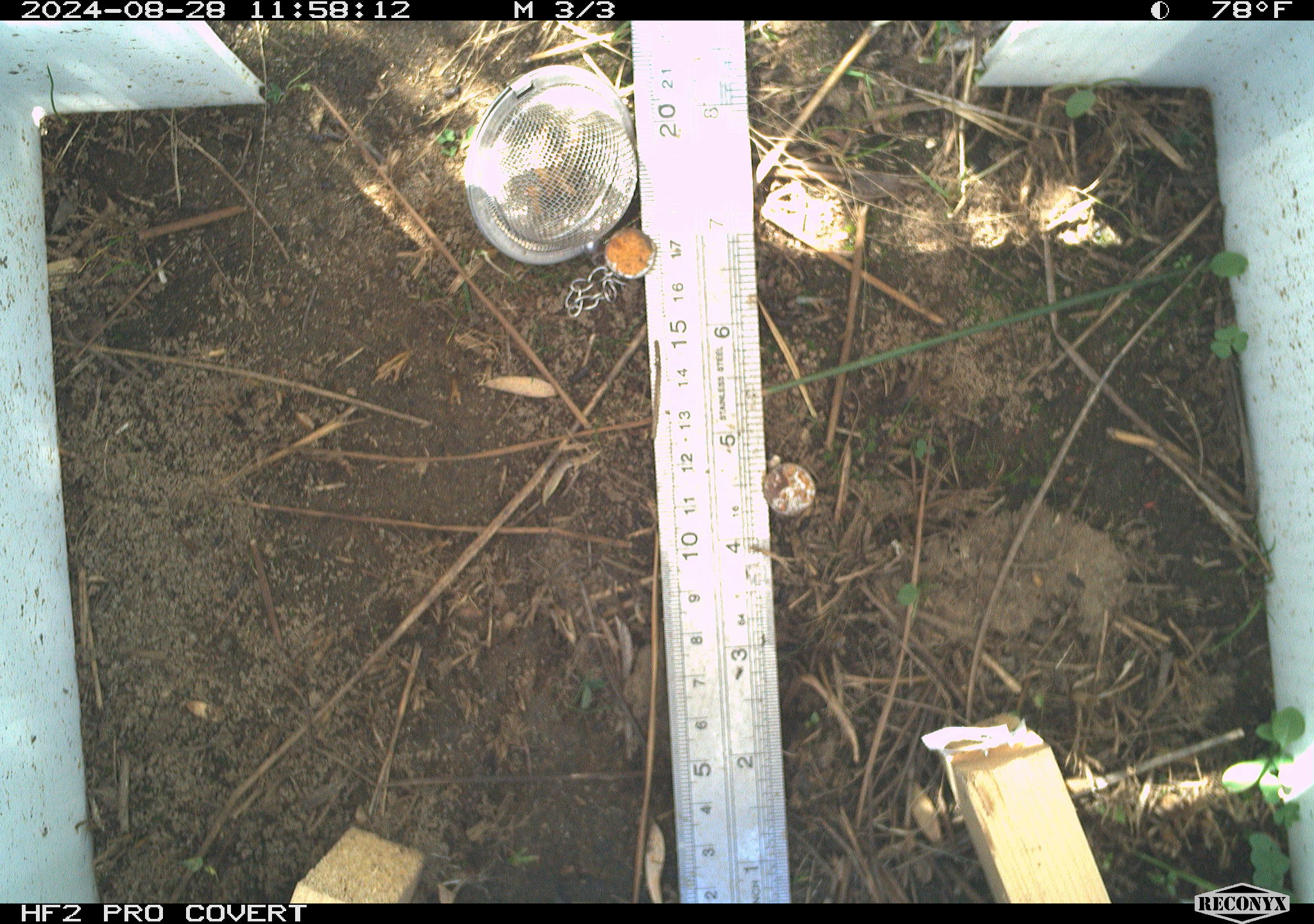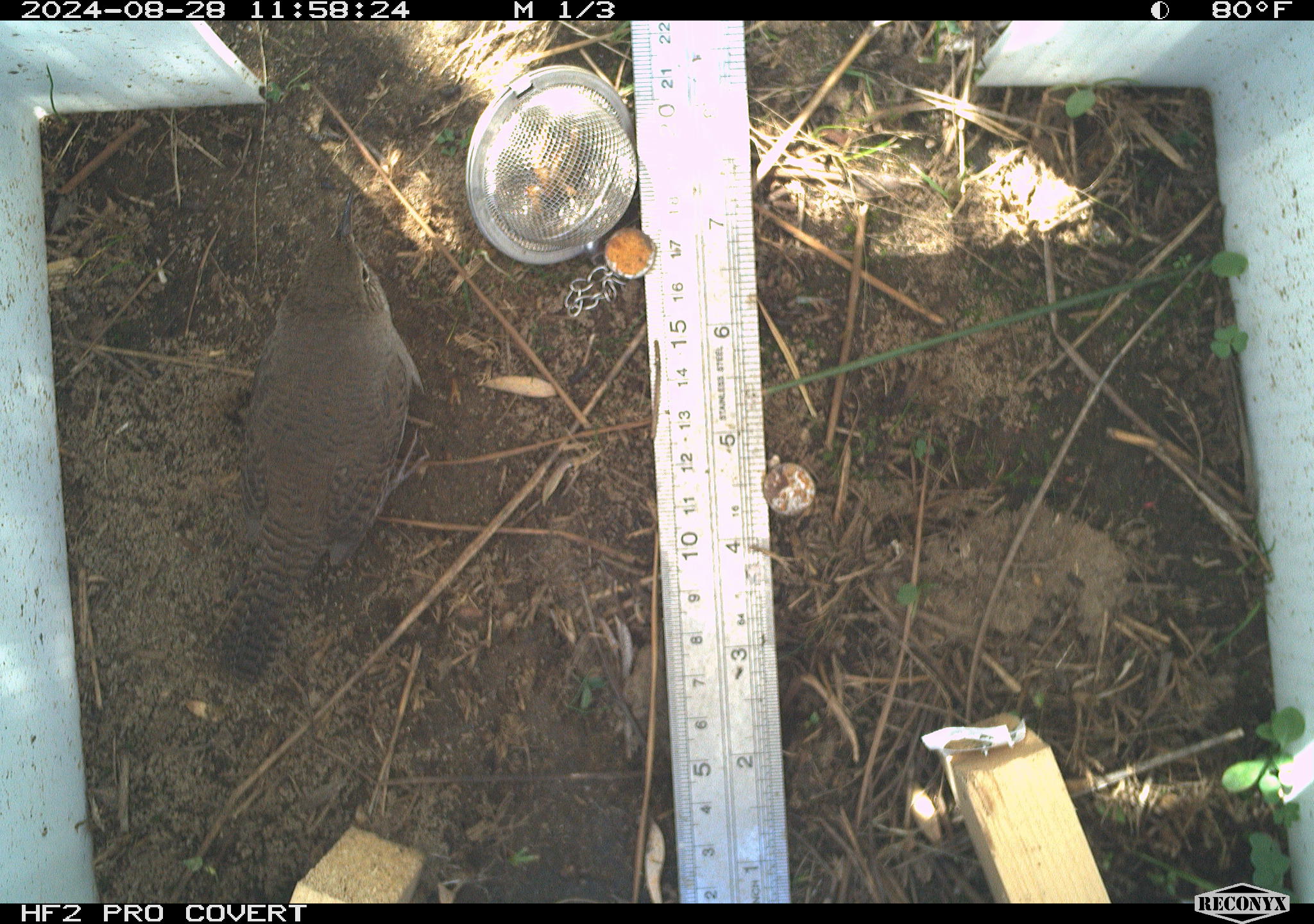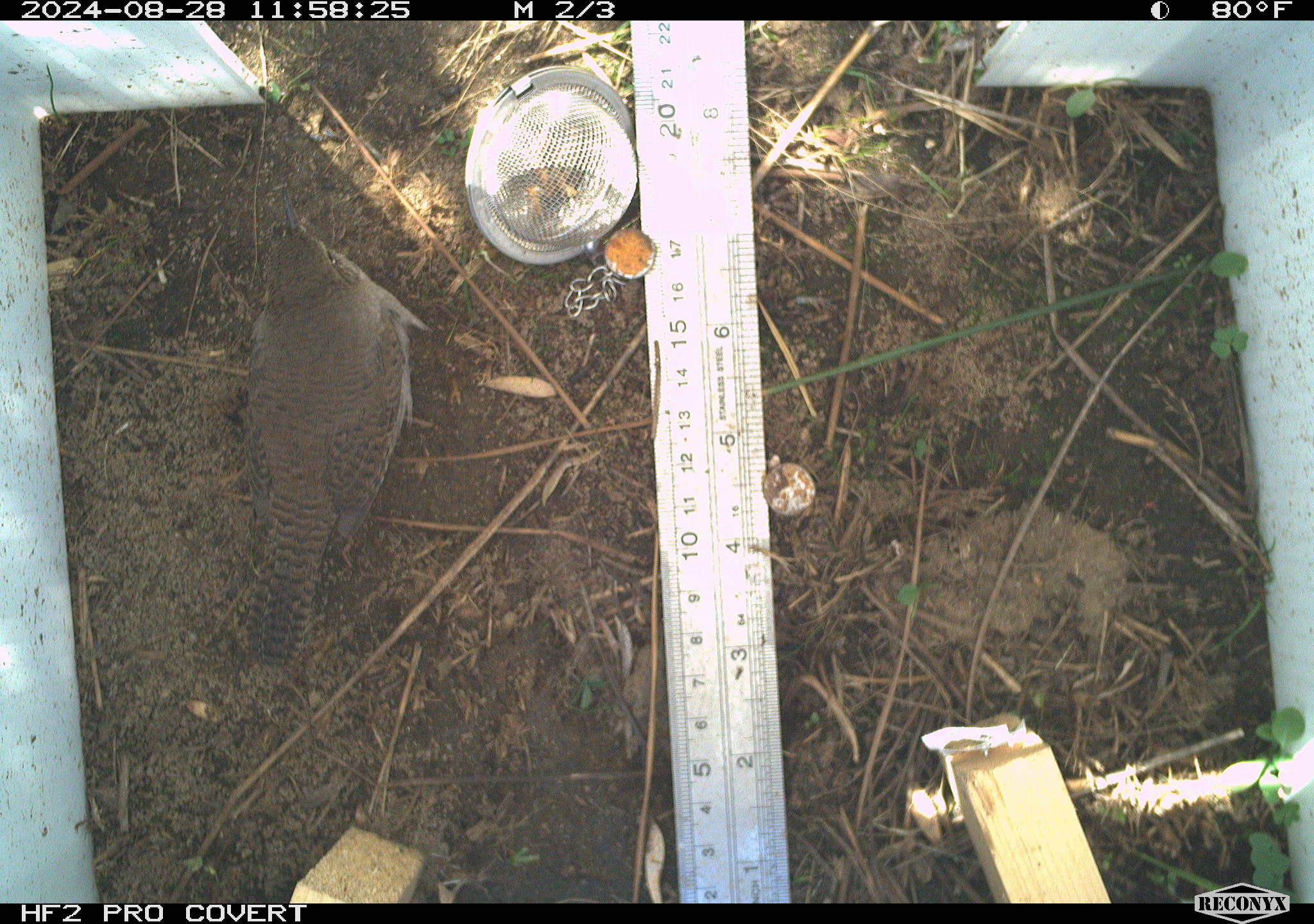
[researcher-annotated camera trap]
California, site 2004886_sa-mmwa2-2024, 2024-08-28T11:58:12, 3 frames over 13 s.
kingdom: Animalia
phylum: Chordata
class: Aves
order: Passeriformes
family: Troglodytidae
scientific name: Troglodytidae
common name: wren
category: troglodytidae family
Troglodytidae family (wren) (Troglodytidae).